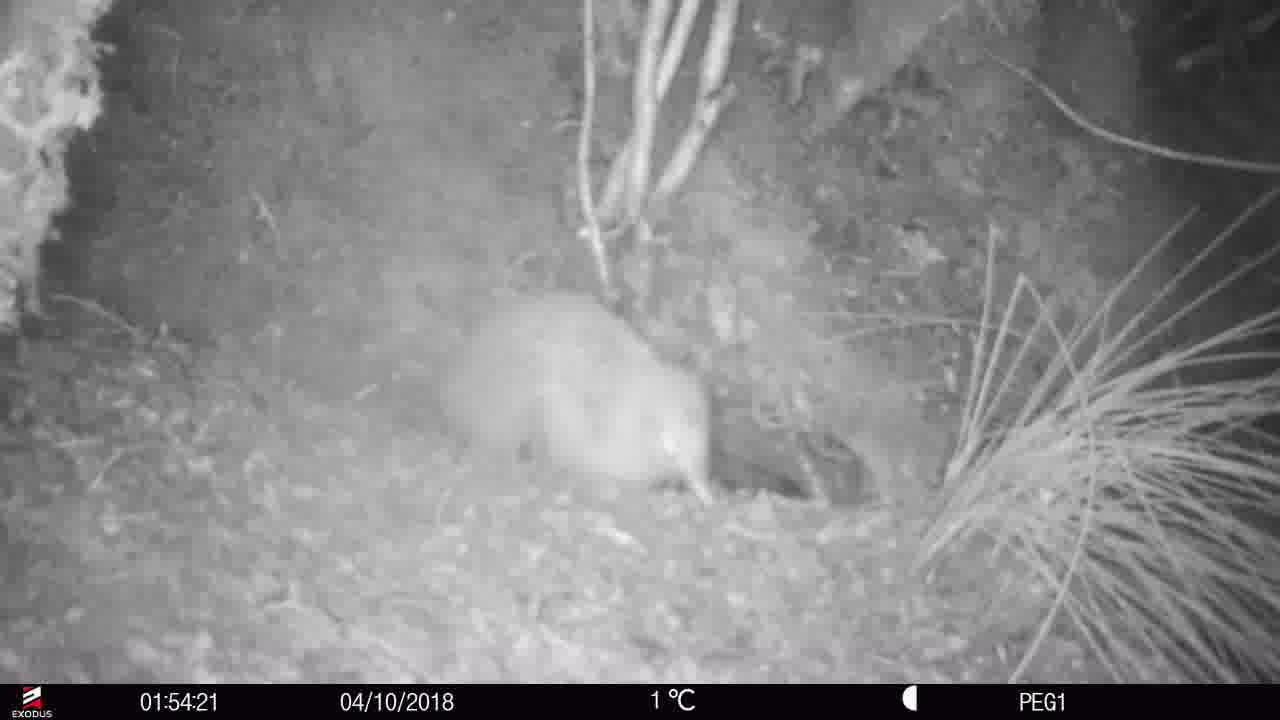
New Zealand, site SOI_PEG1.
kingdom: Animalia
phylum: Chordata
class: Aves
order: Apterygiformes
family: Apterygidae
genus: Apteryx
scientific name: Apteryx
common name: kiwi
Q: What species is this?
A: Kiwi (Apteryx).